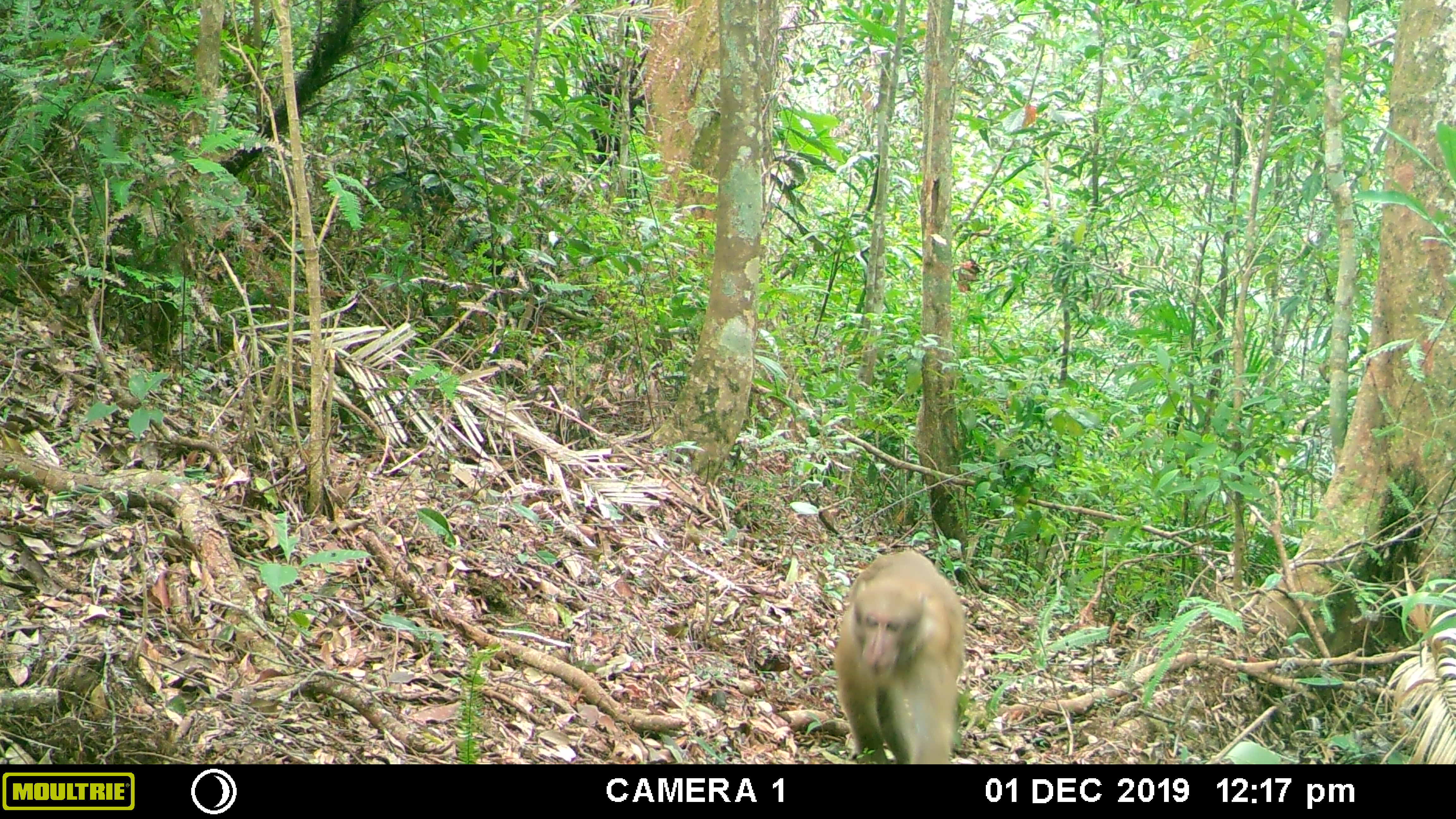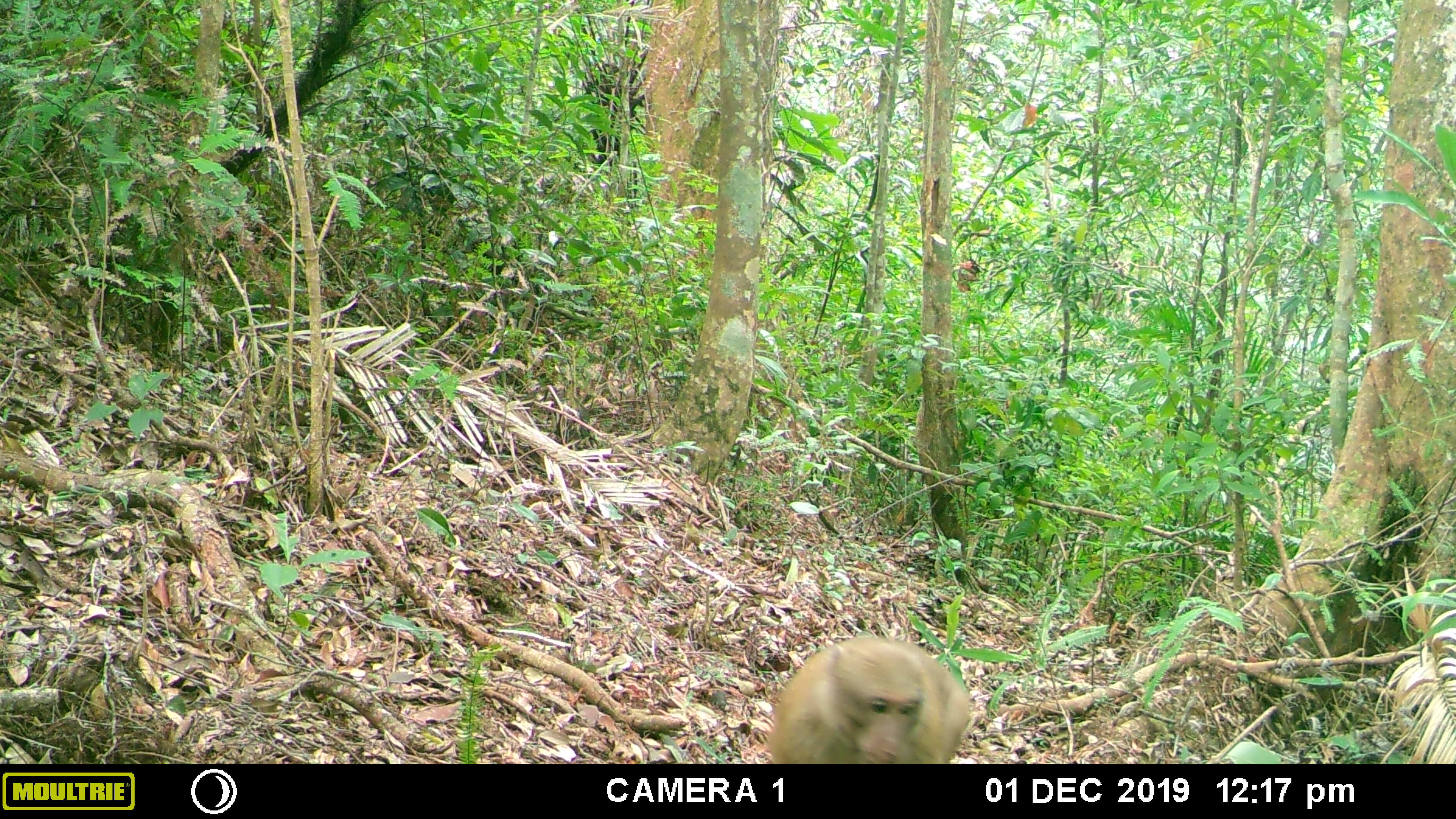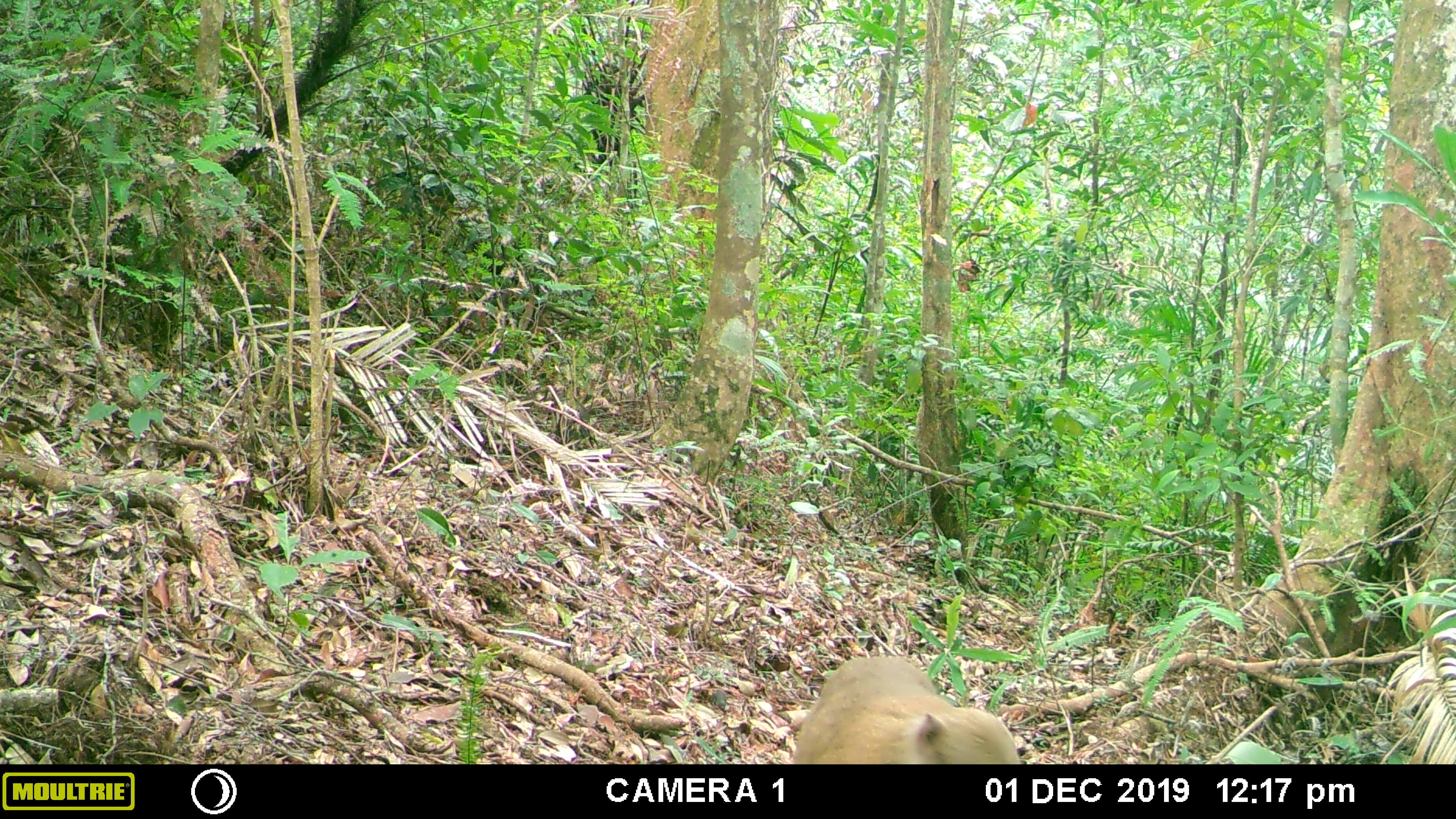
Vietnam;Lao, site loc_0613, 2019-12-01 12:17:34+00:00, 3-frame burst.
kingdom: Animalia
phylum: Chordata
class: Mammalia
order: Primates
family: Cercopithecidae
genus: Macaca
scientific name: Macaca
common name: macaques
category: assam or rhesus macaque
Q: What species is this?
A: Assam or rhesus macaque (macaques) (Macaca).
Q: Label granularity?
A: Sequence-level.